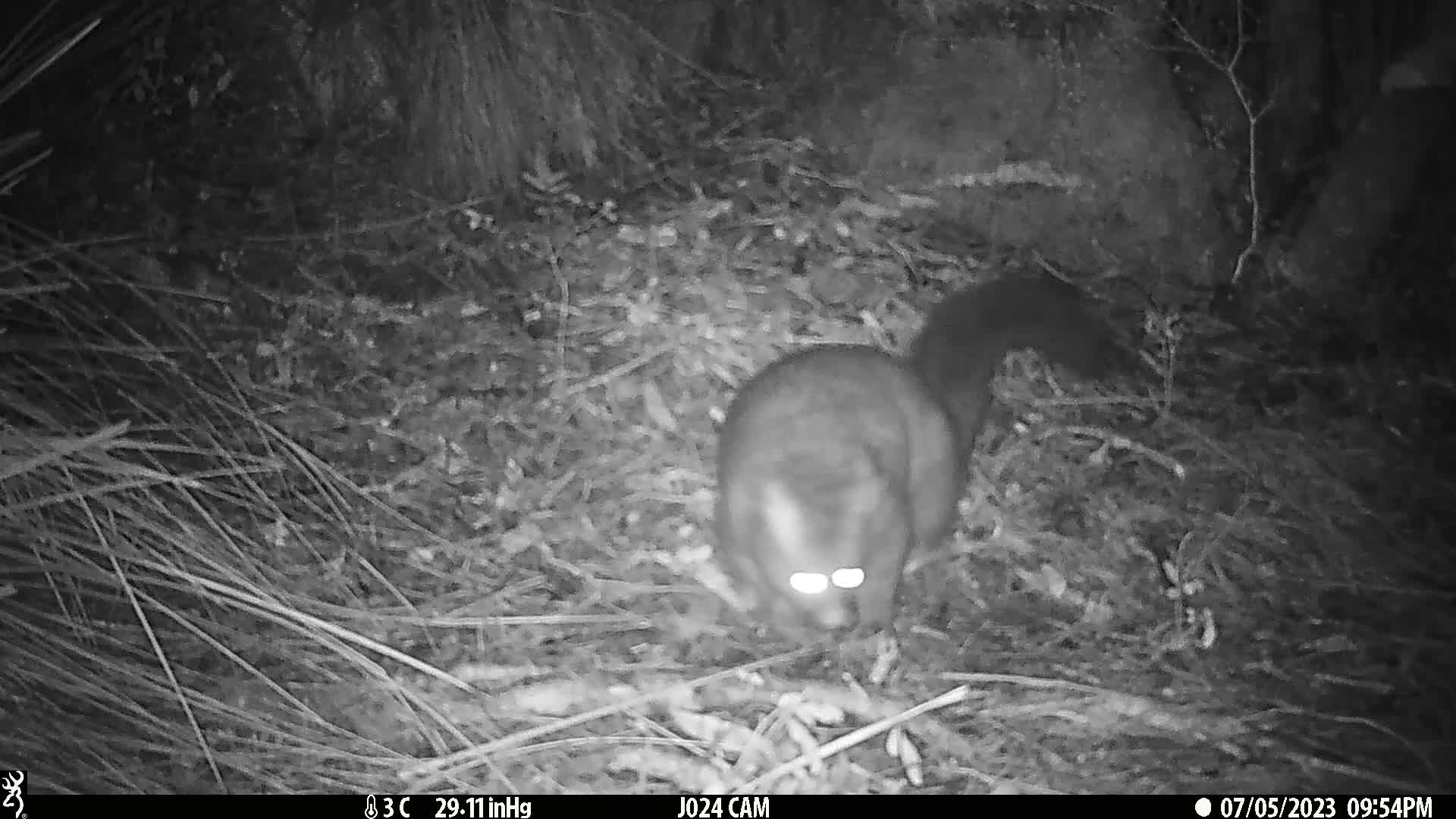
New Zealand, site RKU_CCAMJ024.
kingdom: Animalia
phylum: Chordata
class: Mammalia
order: Diprotodontia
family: Phalangeridae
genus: Trichosurus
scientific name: Trichosurus vulpecula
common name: common brushtail possum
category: possum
Possum (common brushtail possum) (Trichosurus vulpecula).